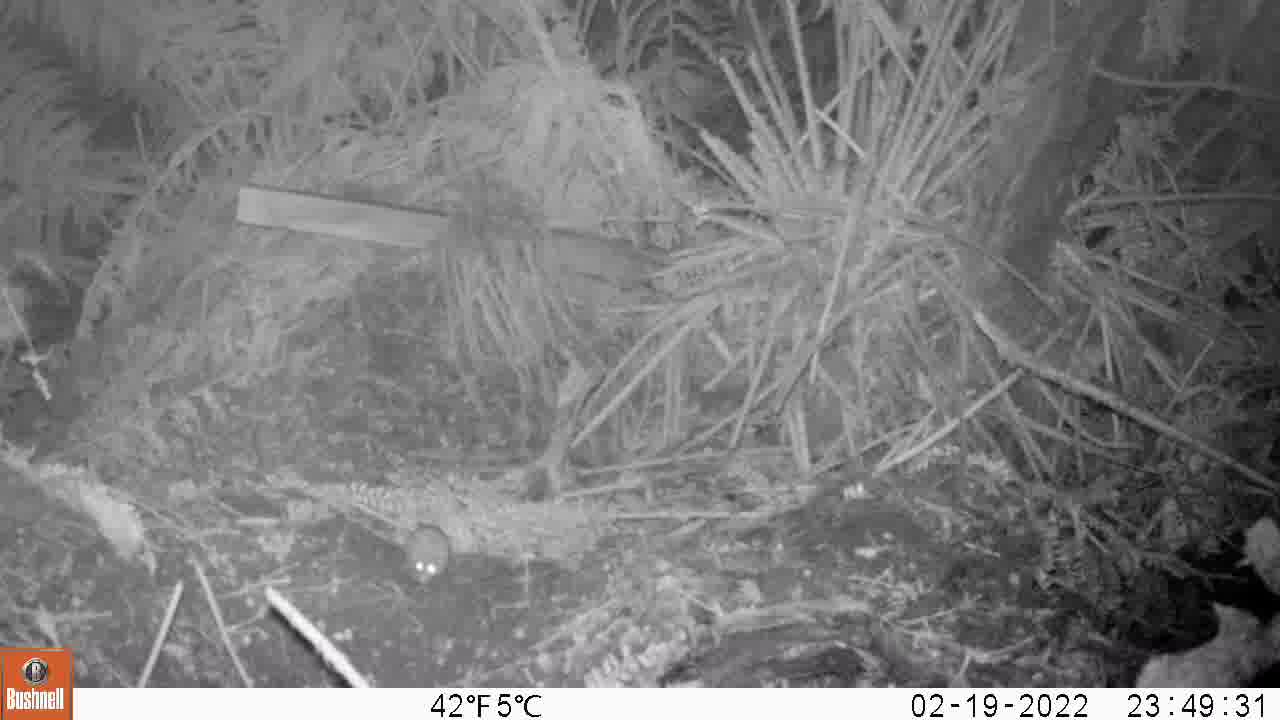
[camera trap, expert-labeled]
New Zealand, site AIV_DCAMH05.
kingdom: Animalia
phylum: Chordata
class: Mammalia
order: Rodentia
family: Muridae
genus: Mus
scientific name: Mus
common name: mouse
Mouse (Mus).